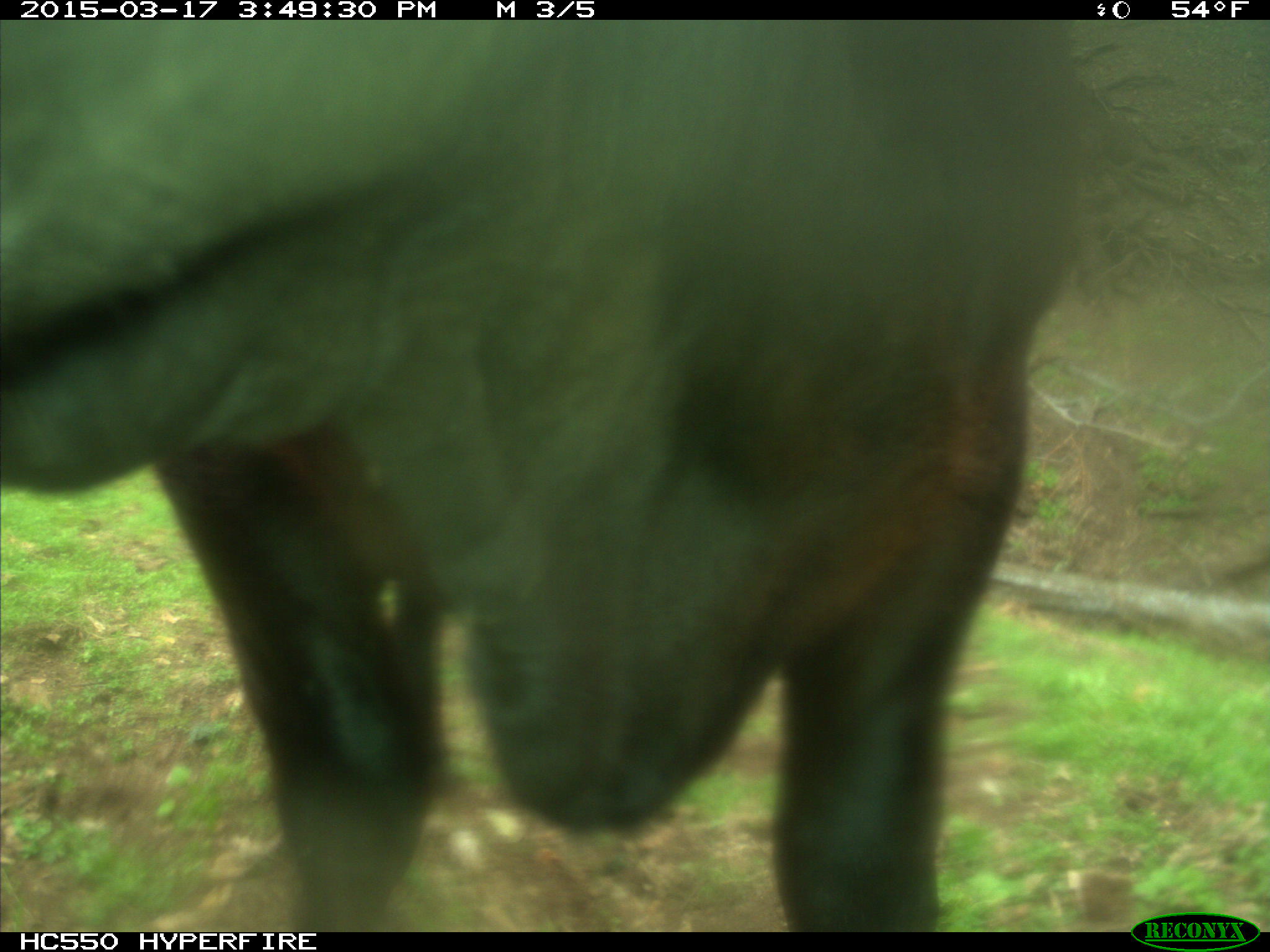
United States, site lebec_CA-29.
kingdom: Animalia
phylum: Chordata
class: Mammalia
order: Artiodactyla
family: Bovidae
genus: Bos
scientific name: Bos taurus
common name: domestic cow